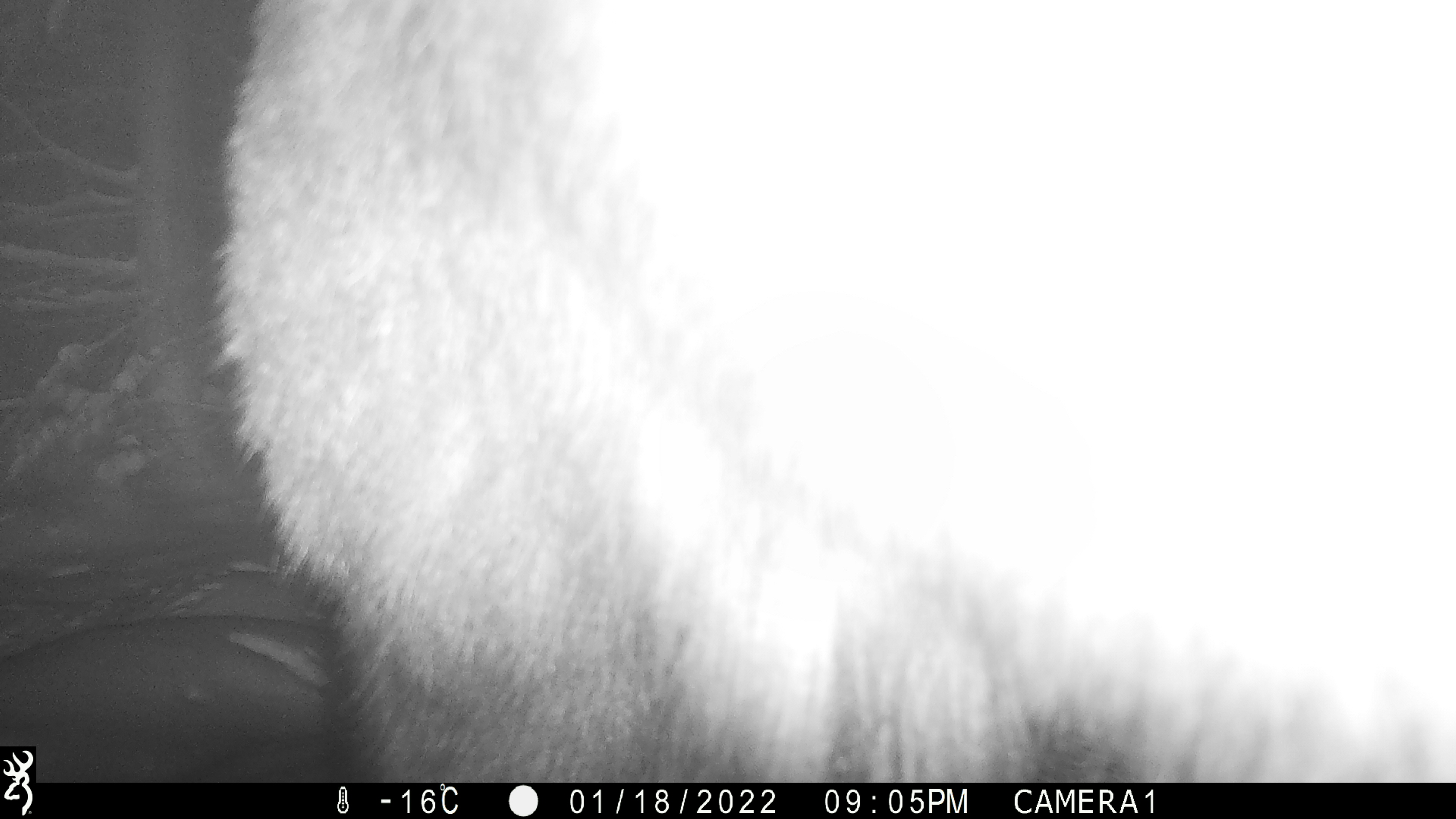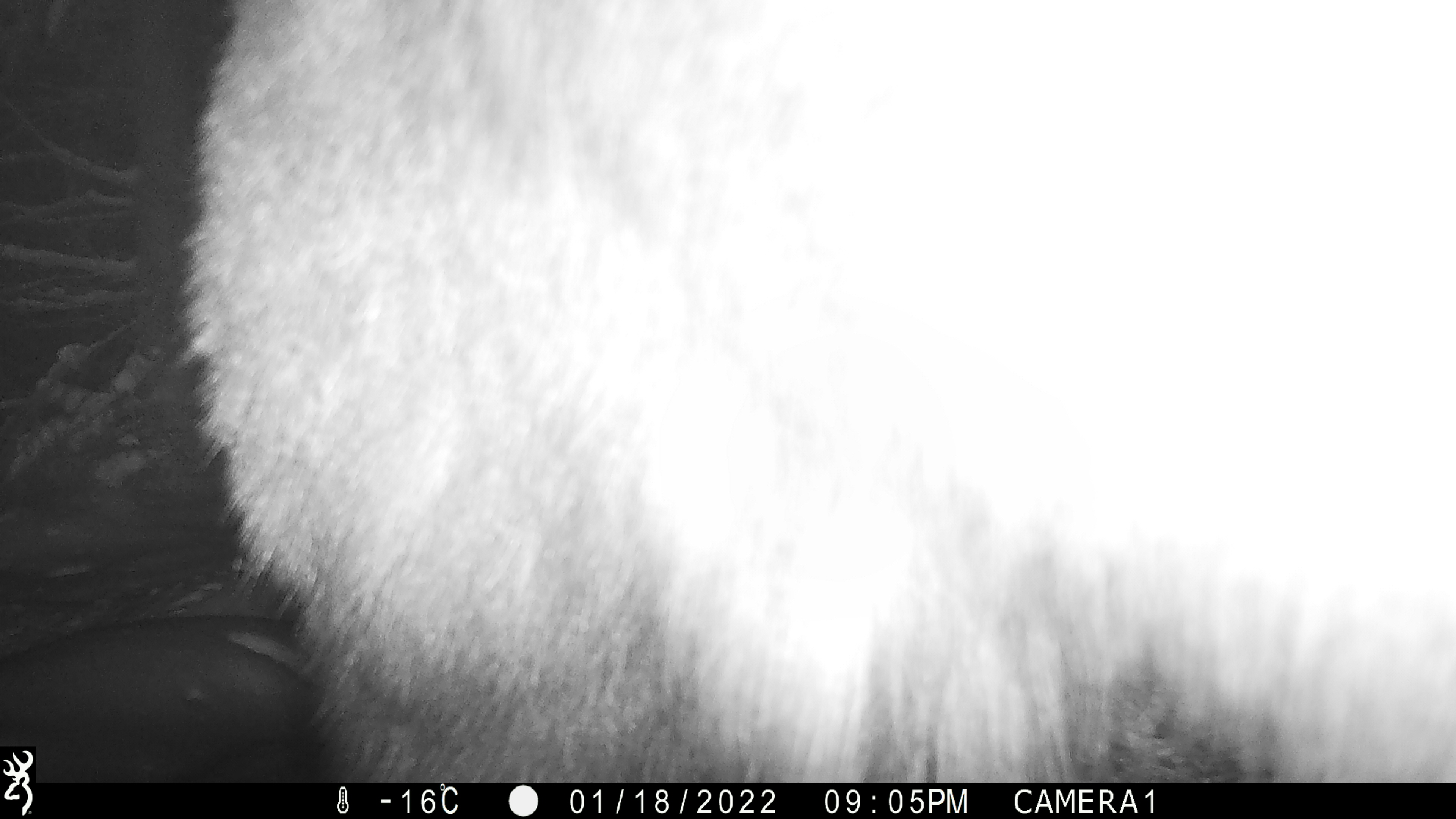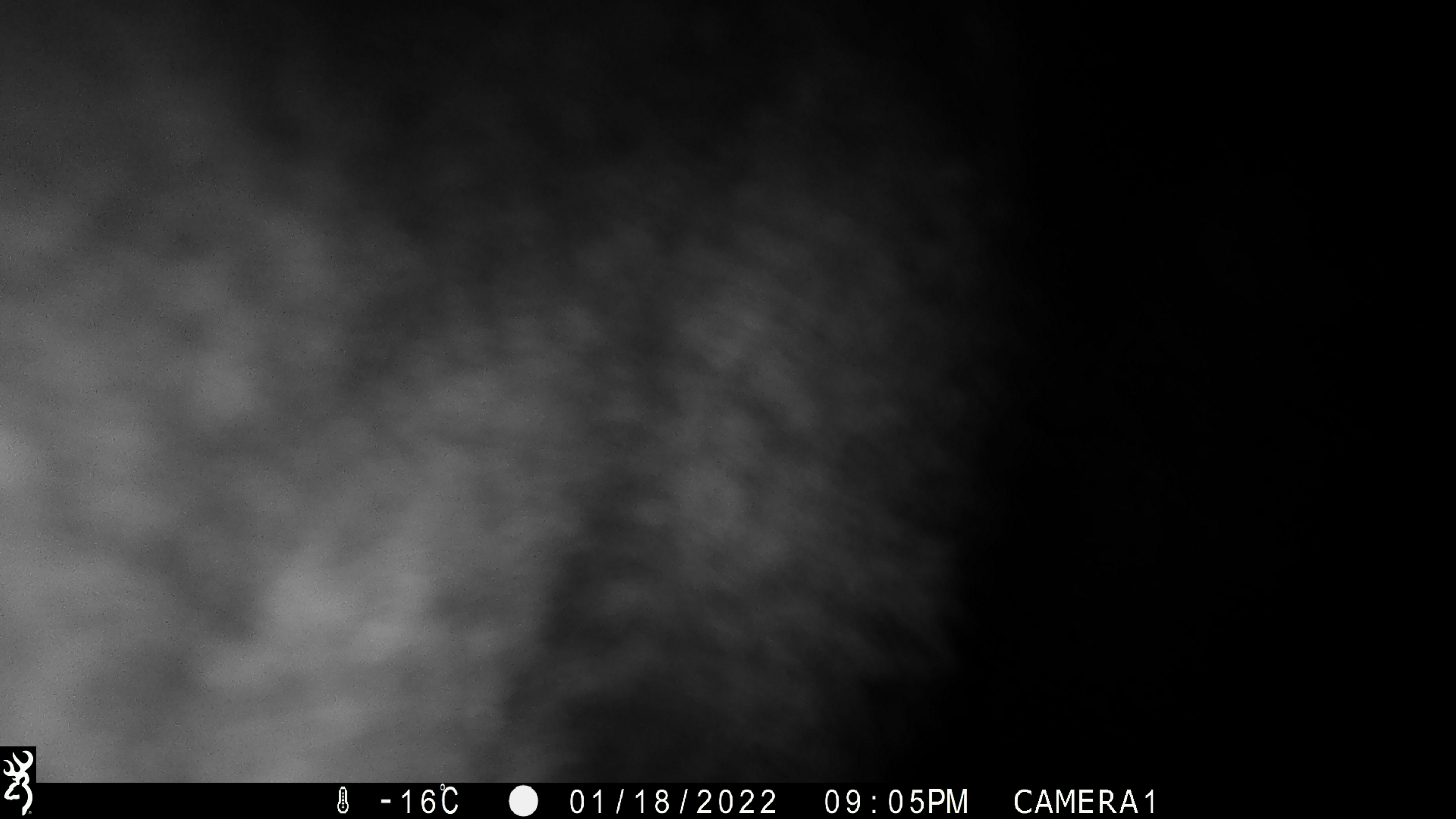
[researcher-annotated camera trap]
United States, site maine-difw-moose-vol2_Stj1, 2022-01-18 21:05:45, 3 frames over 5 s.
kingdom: Animalia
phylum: Chordata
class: Mammalia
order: Artiodactyla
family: Cervidae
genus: Alces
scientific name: Alces alces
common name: moose